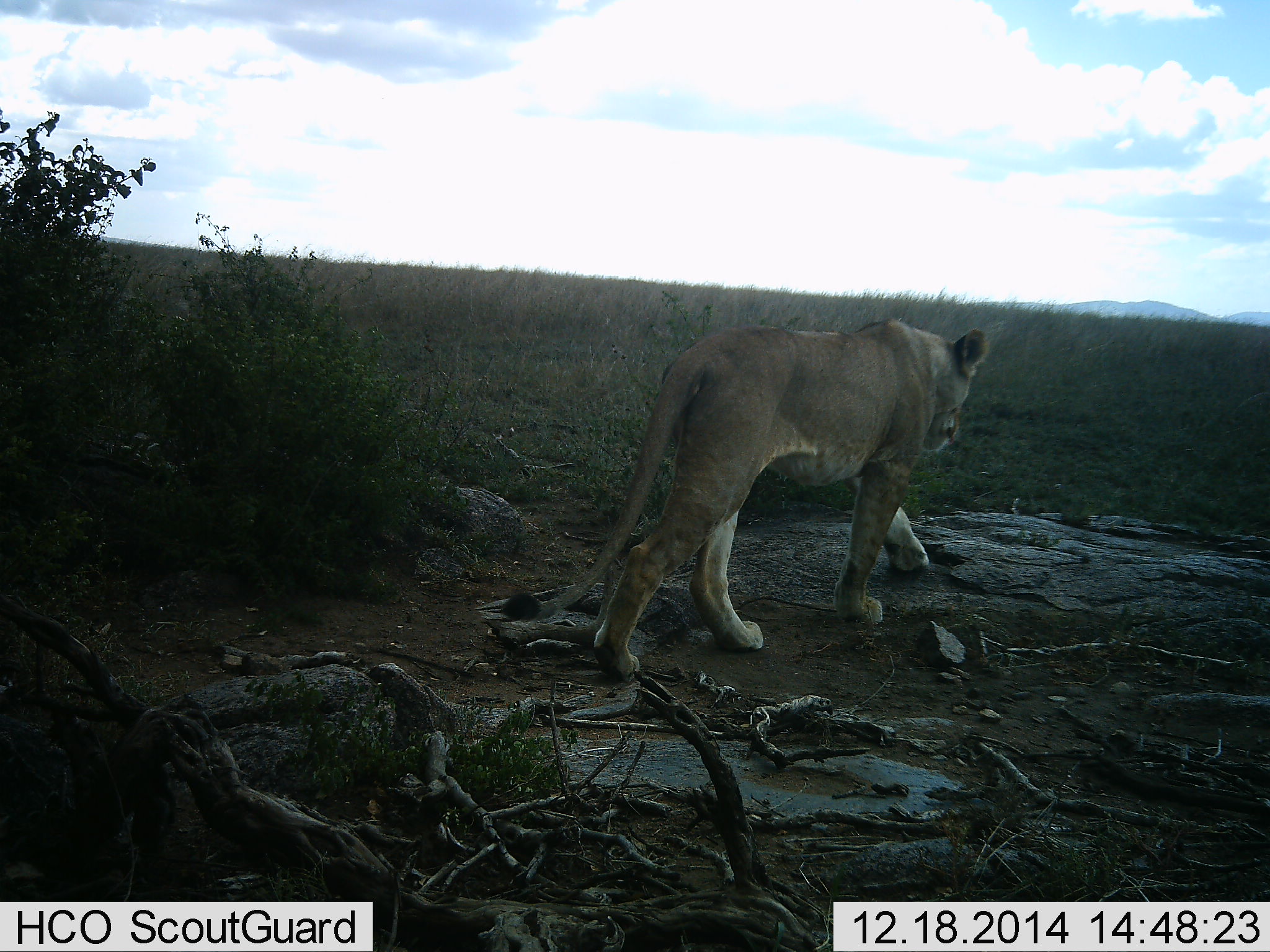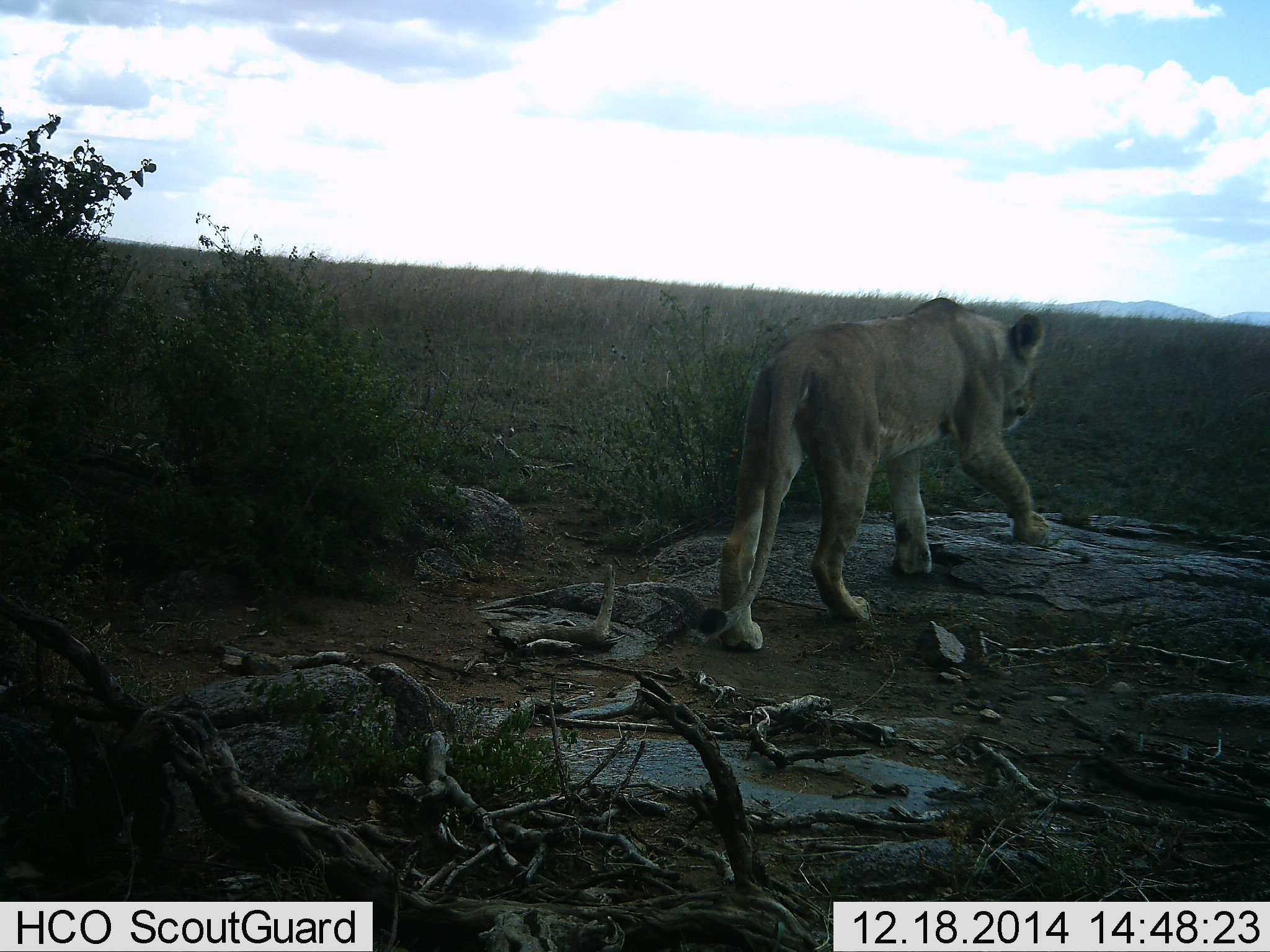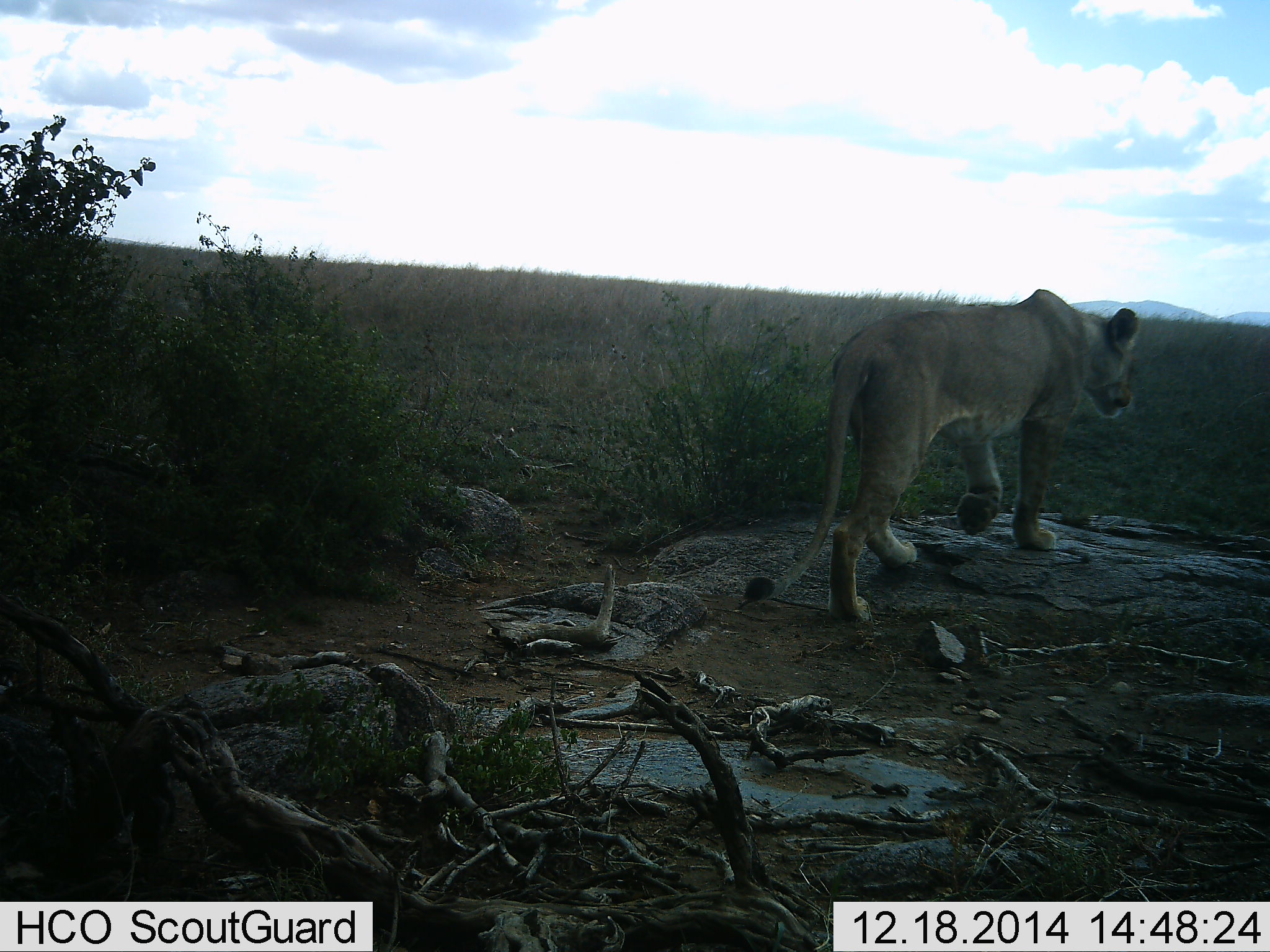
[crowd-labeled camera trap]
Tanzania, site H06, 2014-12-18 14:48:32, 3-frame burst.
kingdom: Animalia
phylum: Chordata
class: Mammalia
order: Carnivora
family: Felidae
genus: Panthera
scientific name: Panthera leo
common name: lion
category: lionfemale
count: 1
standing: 0%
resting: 0%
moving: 100%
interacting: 0%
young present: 0%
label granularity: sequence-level